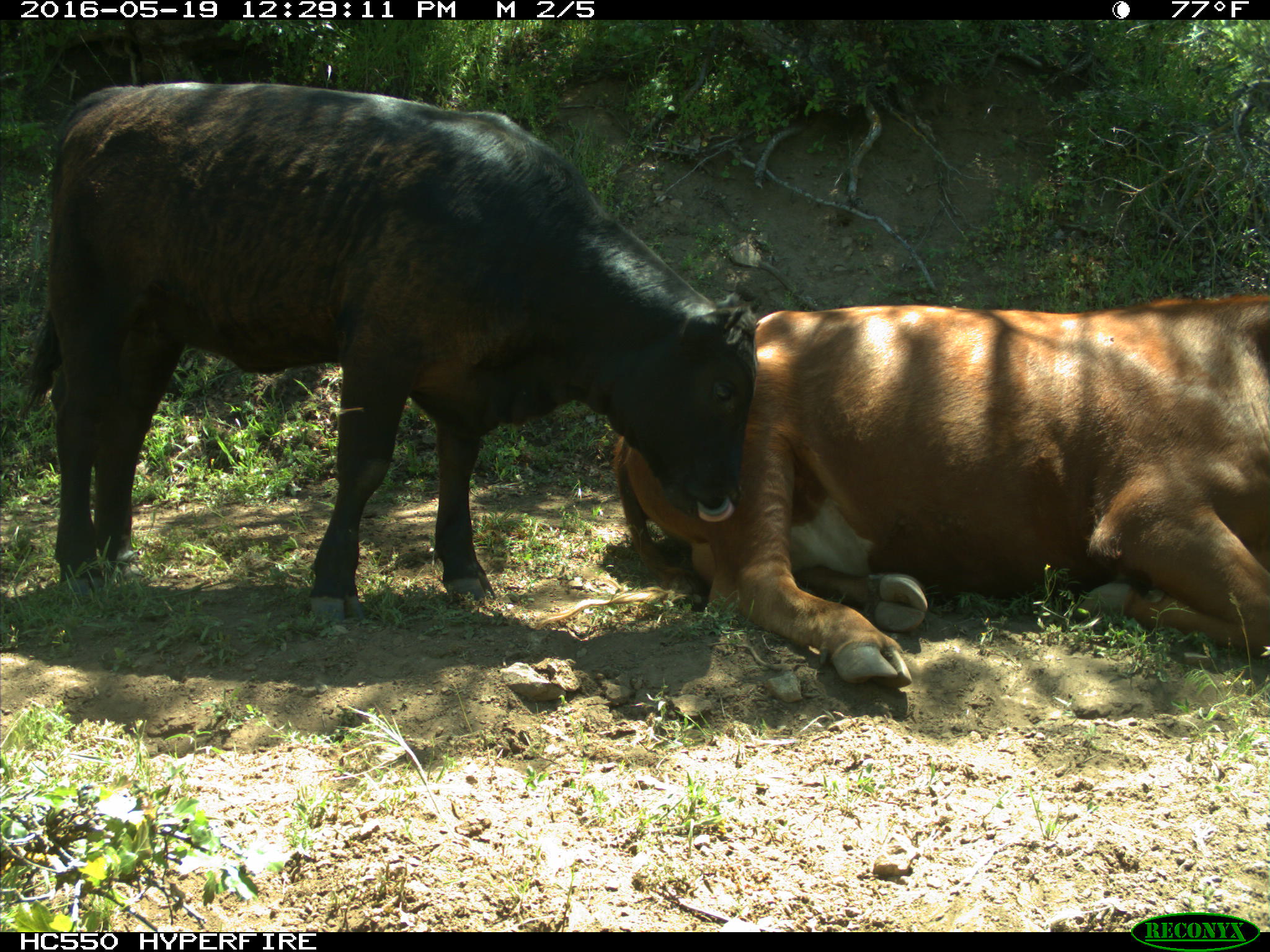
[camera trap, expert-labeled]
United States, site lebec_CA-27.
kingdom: Animalia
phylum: Chordata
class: Mammalia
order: Artiodactyla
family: Bovidae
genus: Bos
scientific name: Bos taurus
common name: domestic cow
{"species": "Bos taurus (domestic cow)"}